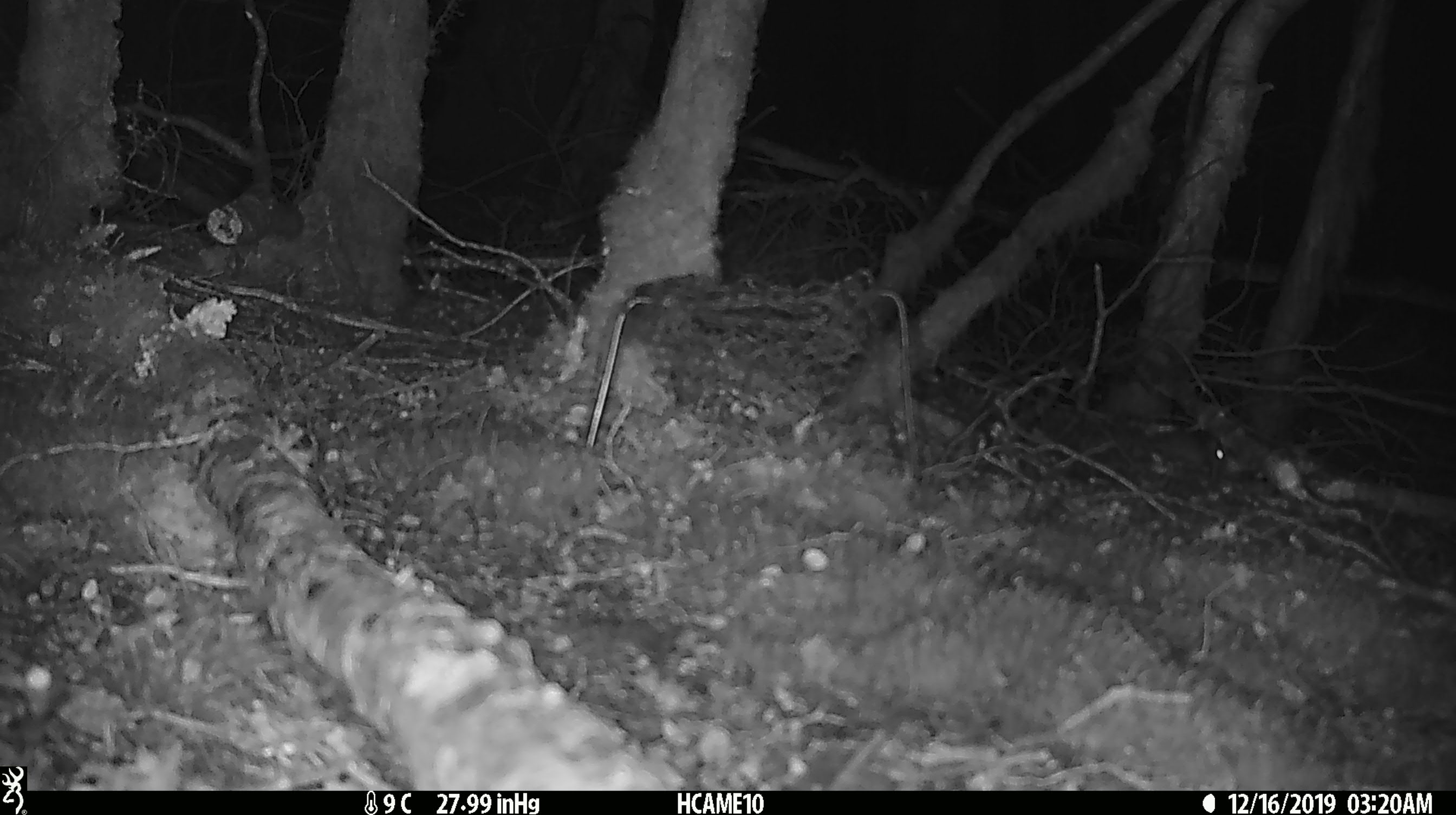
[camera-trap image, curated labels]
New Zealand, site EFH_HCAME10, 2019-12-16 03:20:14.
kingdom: Animalia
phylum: Chordata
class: Mammalia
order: Rodentia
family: Muridae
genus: Mus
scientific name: Mus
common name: mouse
Mouse (Mus).